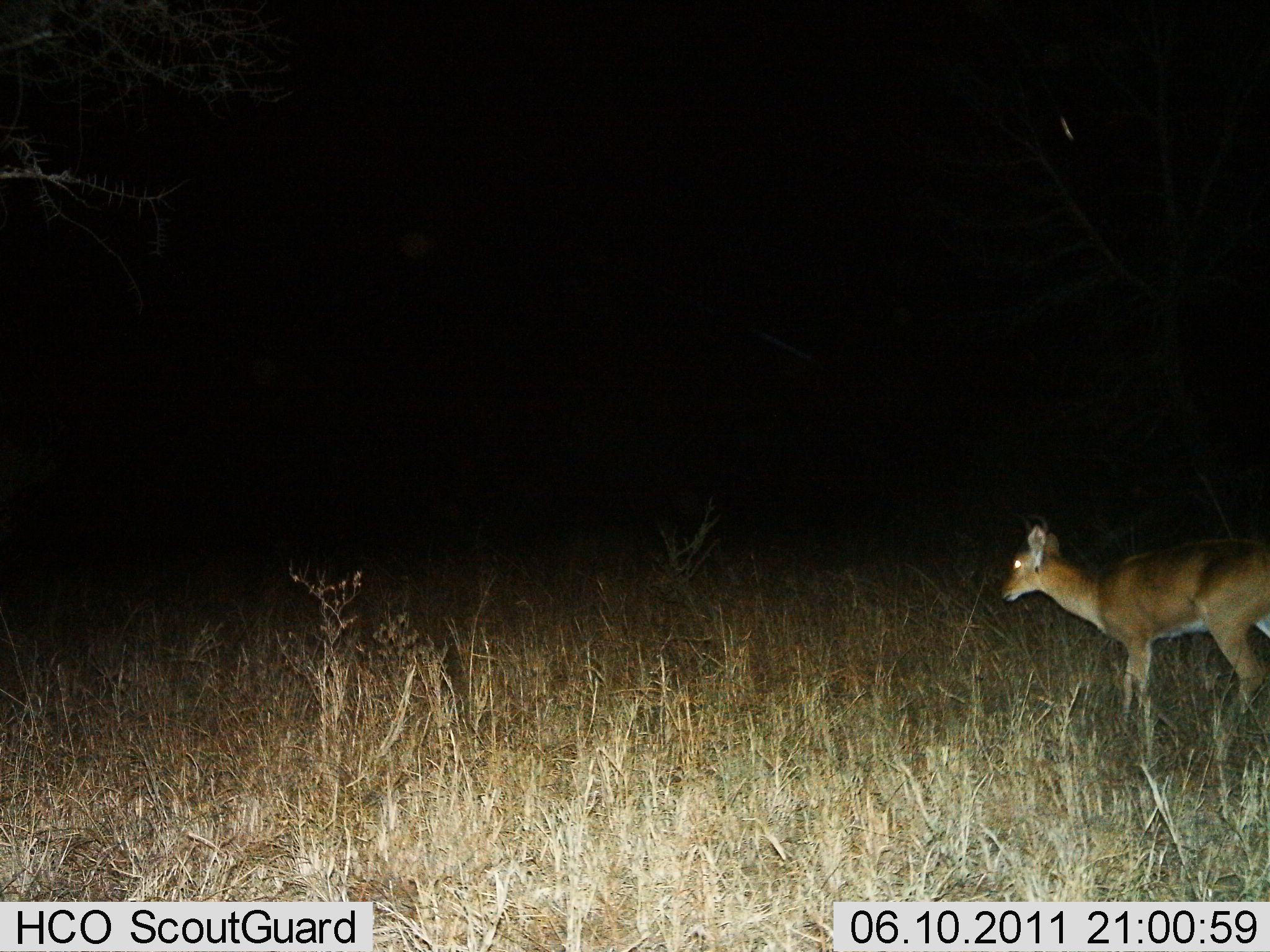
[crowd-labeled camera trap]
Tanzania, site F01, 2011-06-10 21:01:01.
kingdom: Animalia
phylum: Chordata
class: Mammalia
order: Artiodactyla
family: Bovidae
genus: Redunca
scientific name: Redunca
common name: reedbuck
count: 1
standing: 80%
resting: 0%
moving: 20%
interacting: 0%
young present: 0%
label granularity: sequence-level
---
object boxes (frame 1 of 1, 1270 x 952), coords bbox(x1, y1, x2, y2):
animal: bbox(990, 508, 1270, 745)